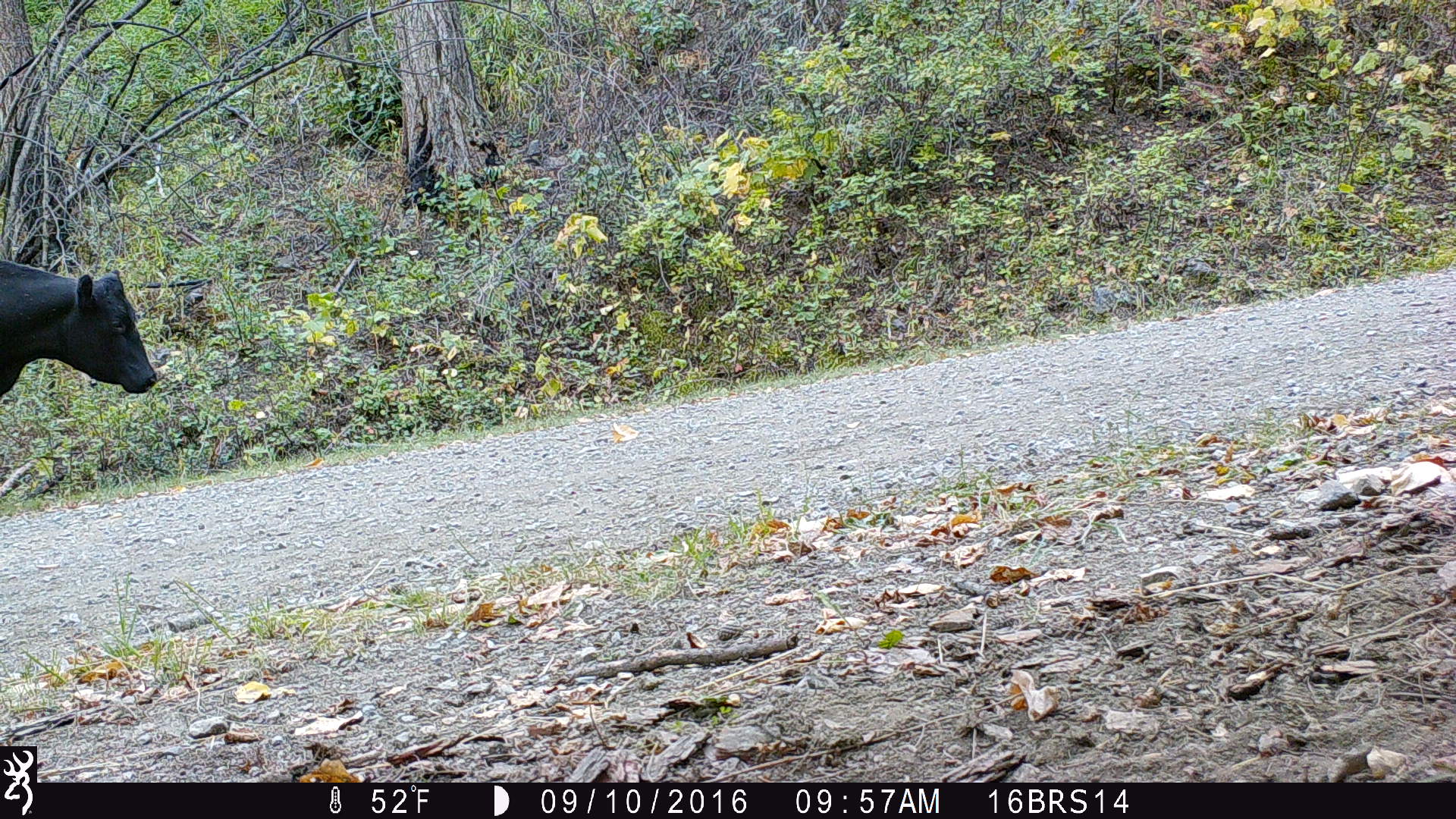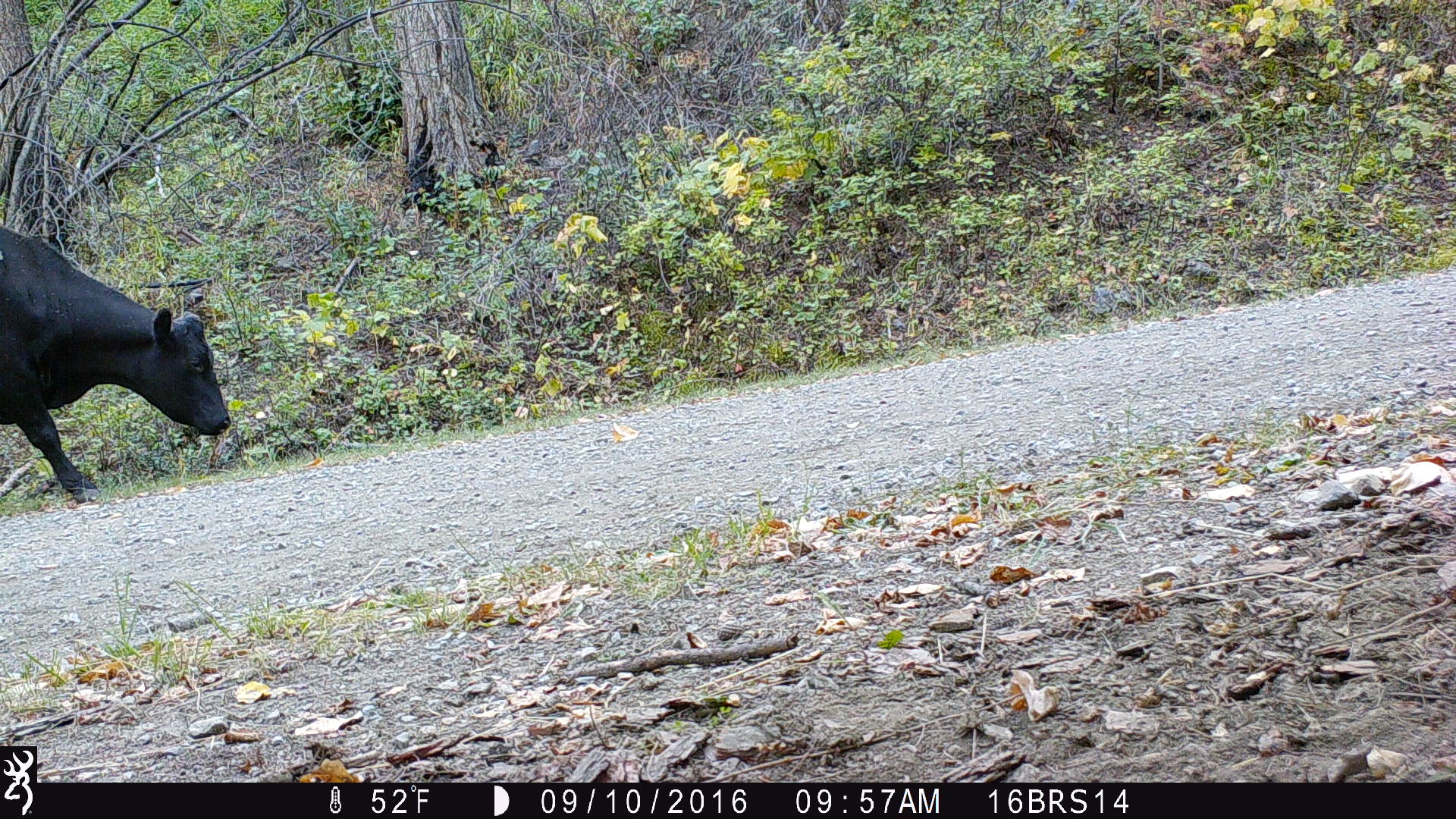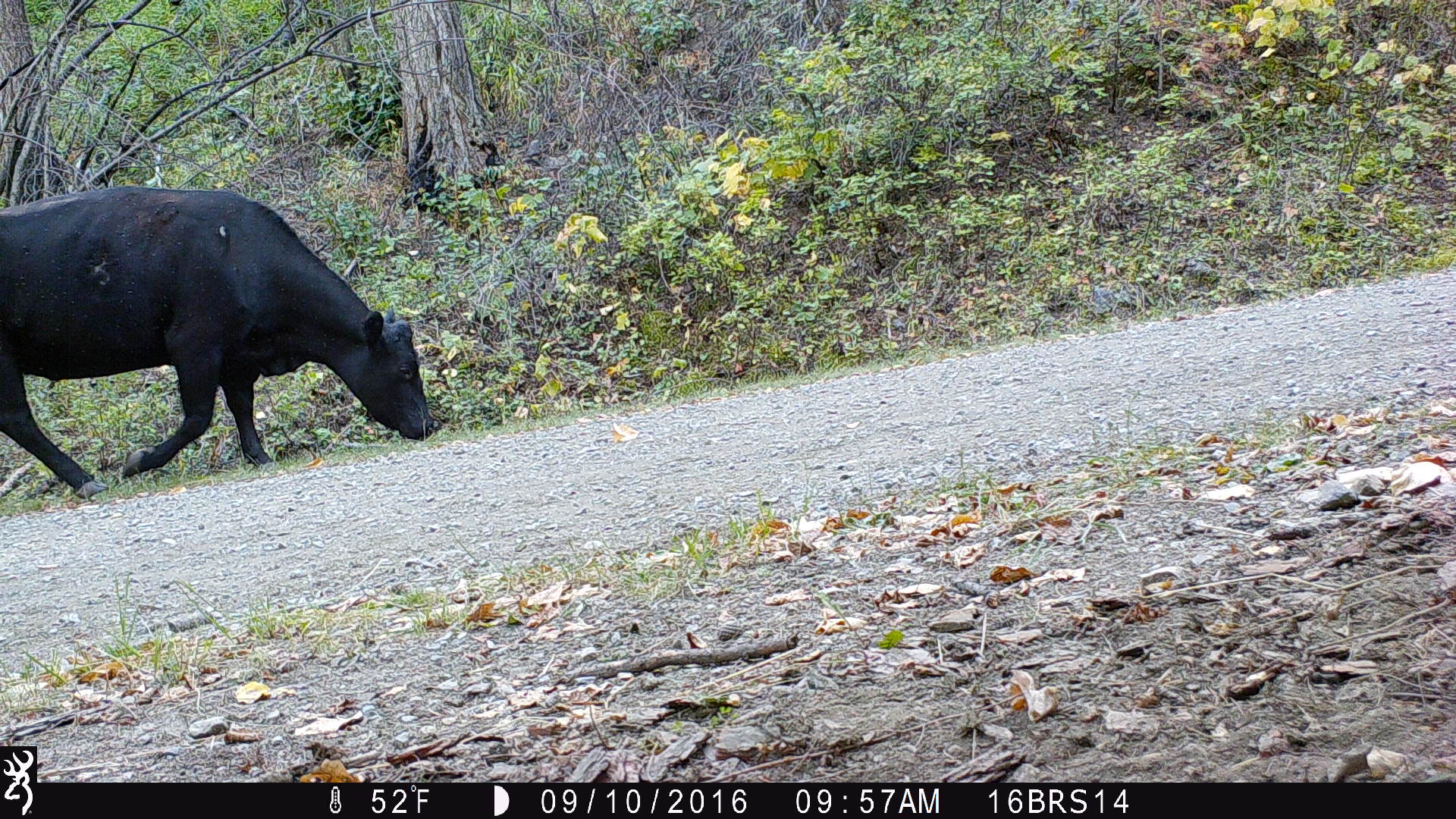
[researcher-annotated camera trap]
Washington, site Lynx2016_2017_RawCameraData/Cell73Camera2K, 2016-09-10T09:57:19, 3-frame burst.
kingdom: Animalia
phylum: Chordata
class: Mammalia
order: Artiodactyla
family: Bovidae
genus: Bos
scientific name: Bos taurus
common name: domestic cattle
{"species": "domestic cattle (Bos taurus)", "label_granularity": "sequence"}